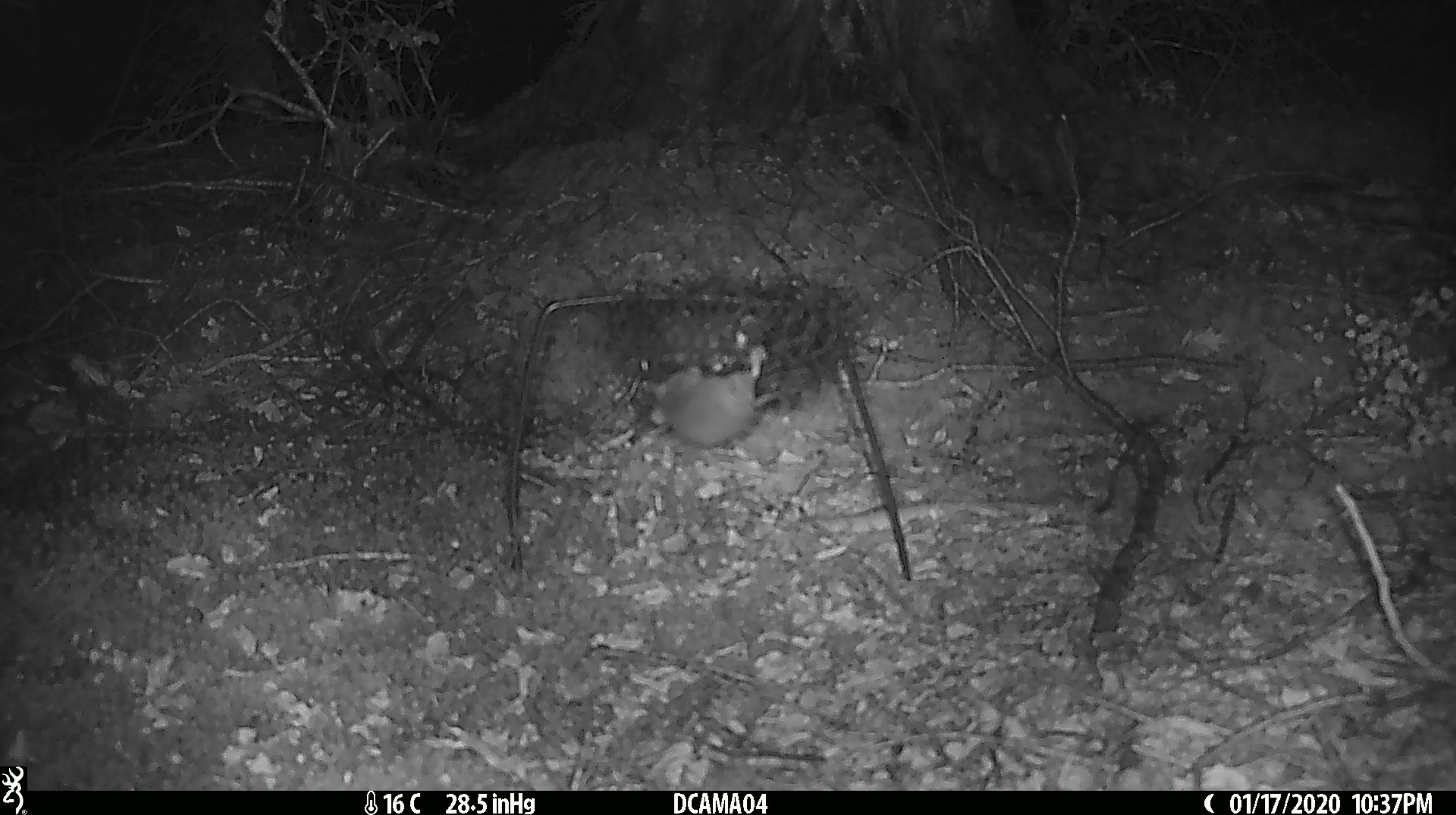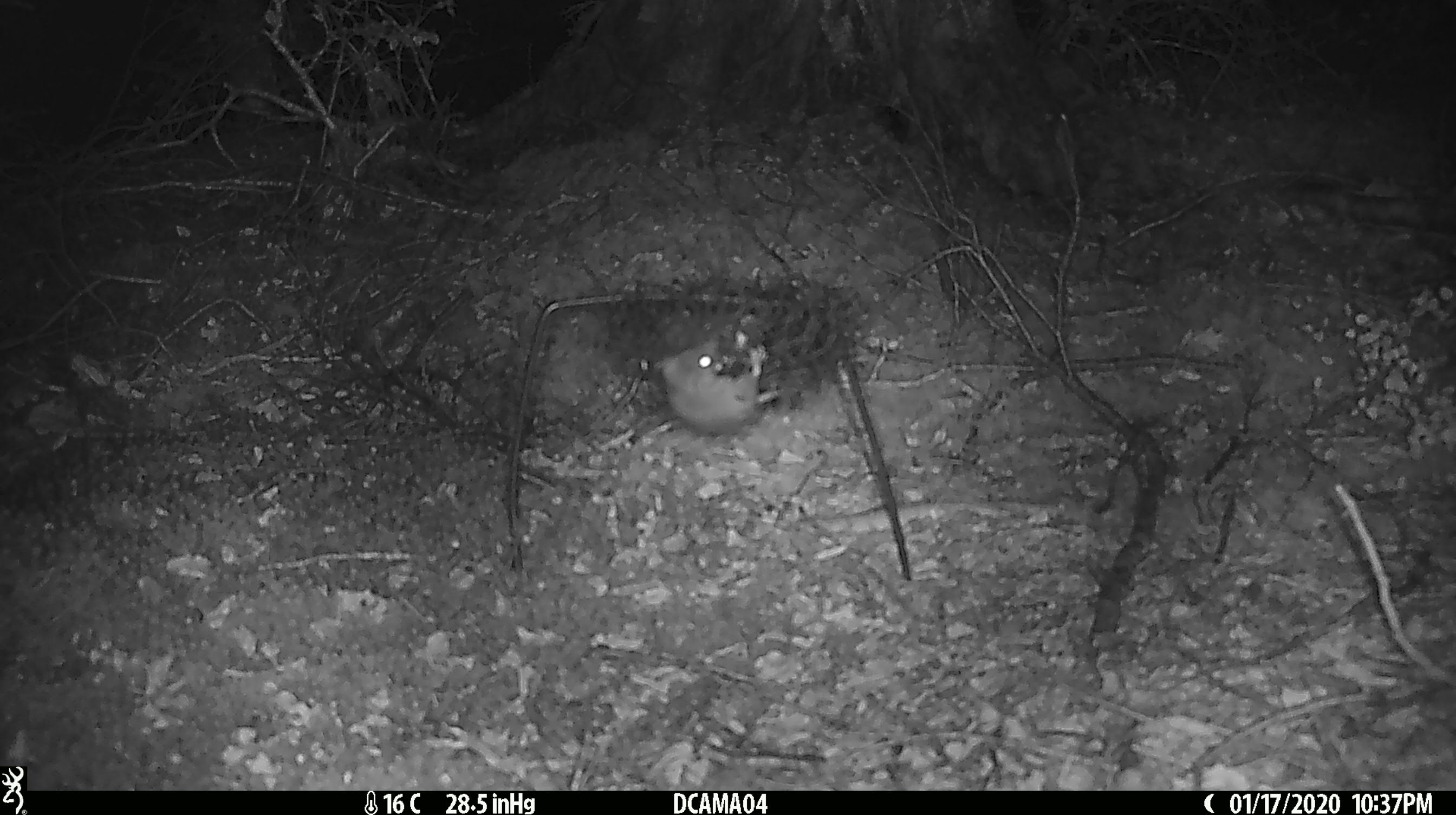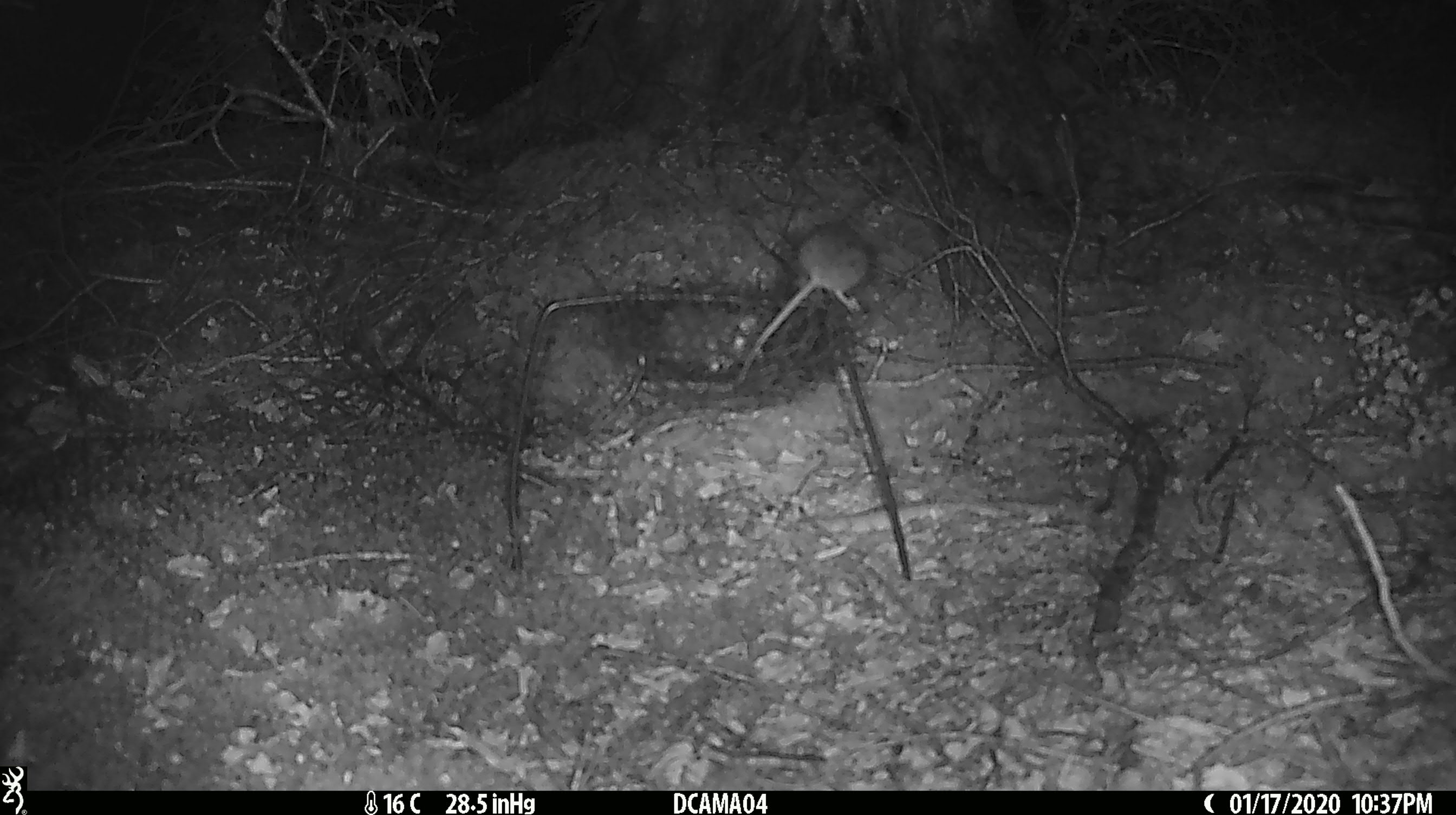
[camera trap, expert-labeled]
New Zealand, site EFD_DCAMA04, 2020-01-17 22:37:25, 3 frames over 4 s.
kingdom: Animalia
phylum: Chordata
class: Mammalia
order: Rodentia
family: Muridae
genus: Mus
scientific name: Mus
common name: mouse